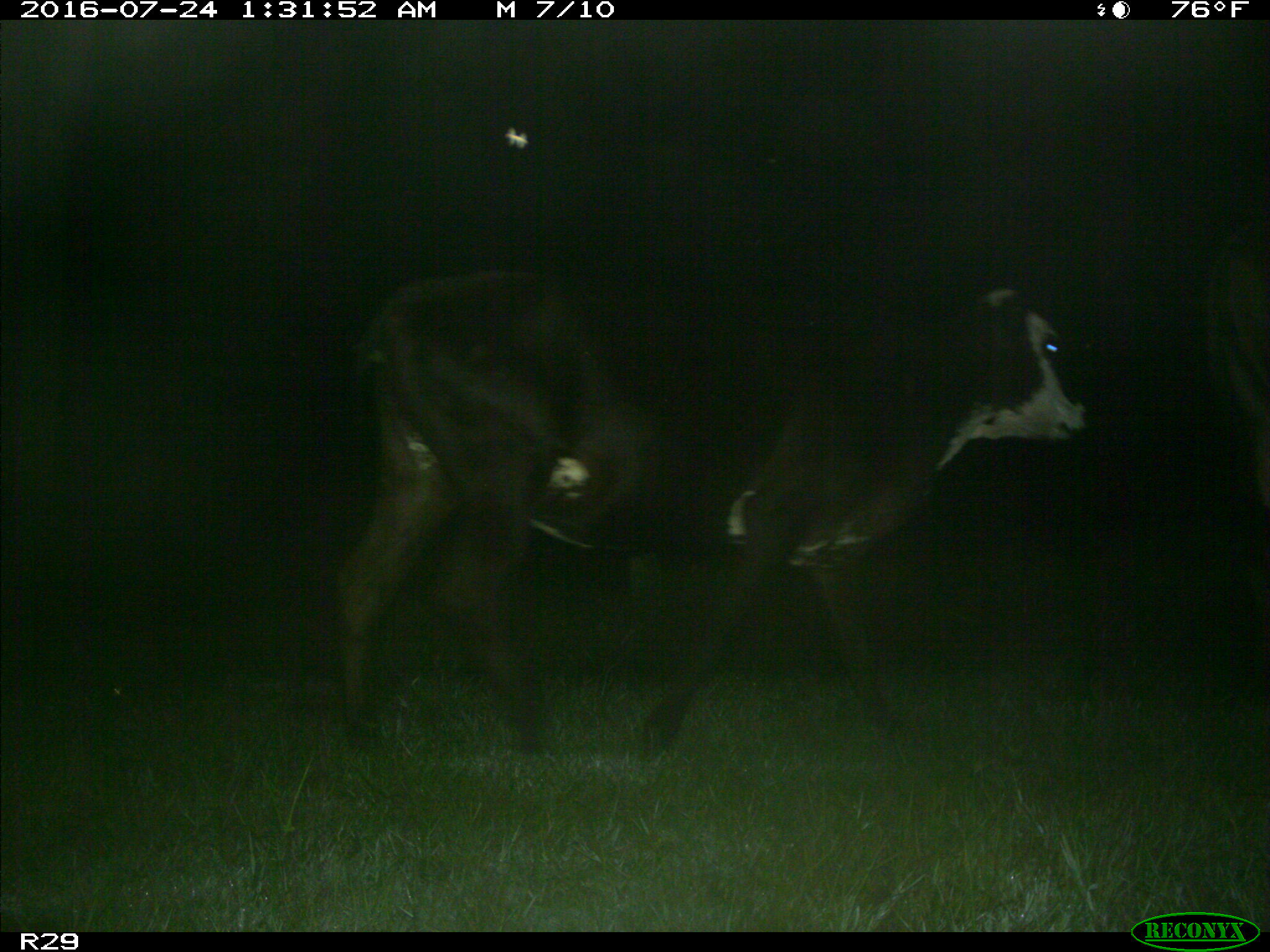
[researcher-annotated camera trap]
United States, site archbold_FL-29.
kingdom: Animalia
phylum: Chordata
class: Mammalia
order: Artiodactyla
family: Bovidae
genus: Bos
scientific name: Bos taurus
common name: domestic cow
Bos taurus (domestic cow).